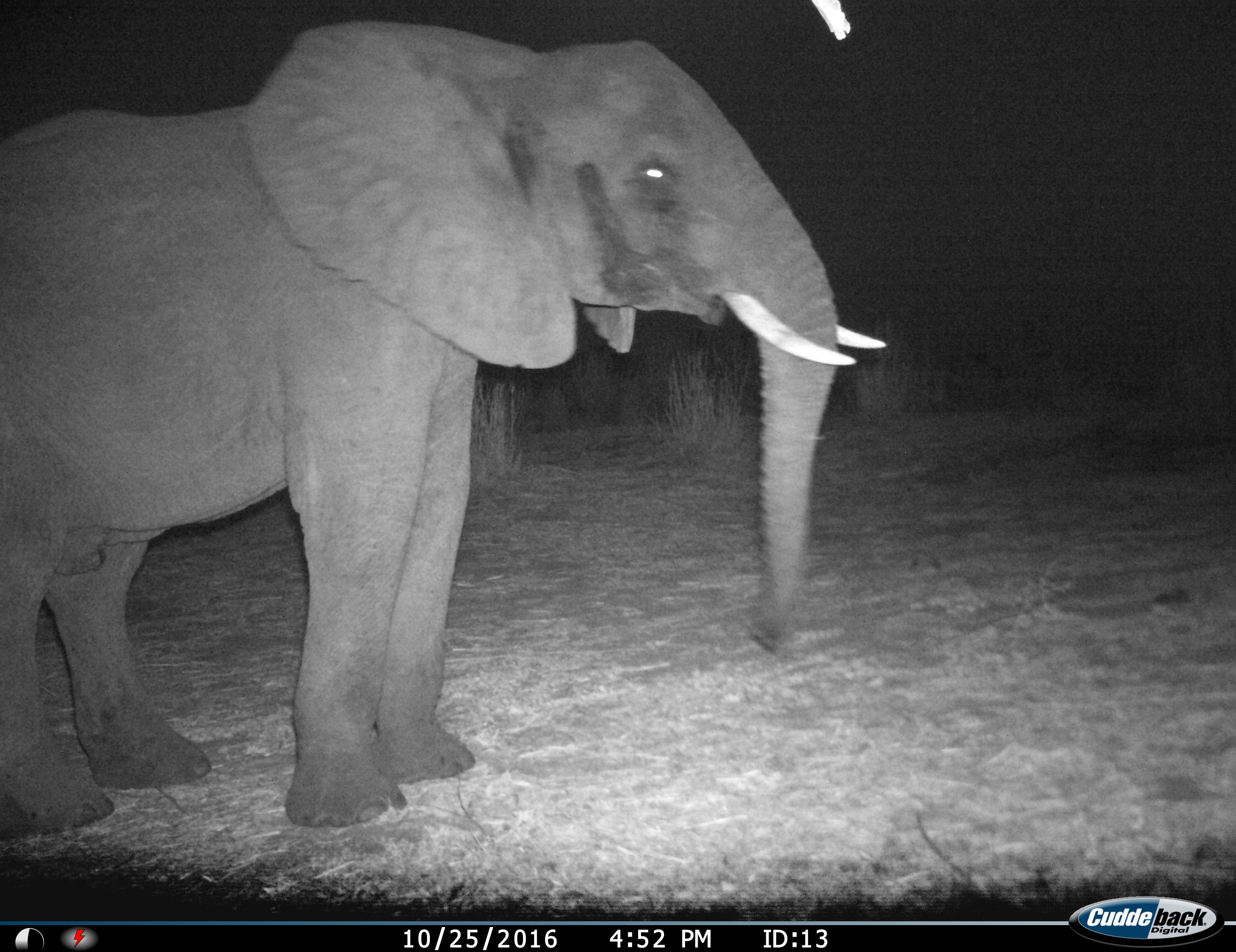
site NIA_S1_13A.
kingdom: Animalia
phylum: Chordata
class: Mammalia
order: Proboscidea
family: Elephantidae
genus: Loxodonta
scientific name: Loxodonta africana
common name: african bush elephant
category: elephant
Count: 1.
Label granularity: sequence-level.